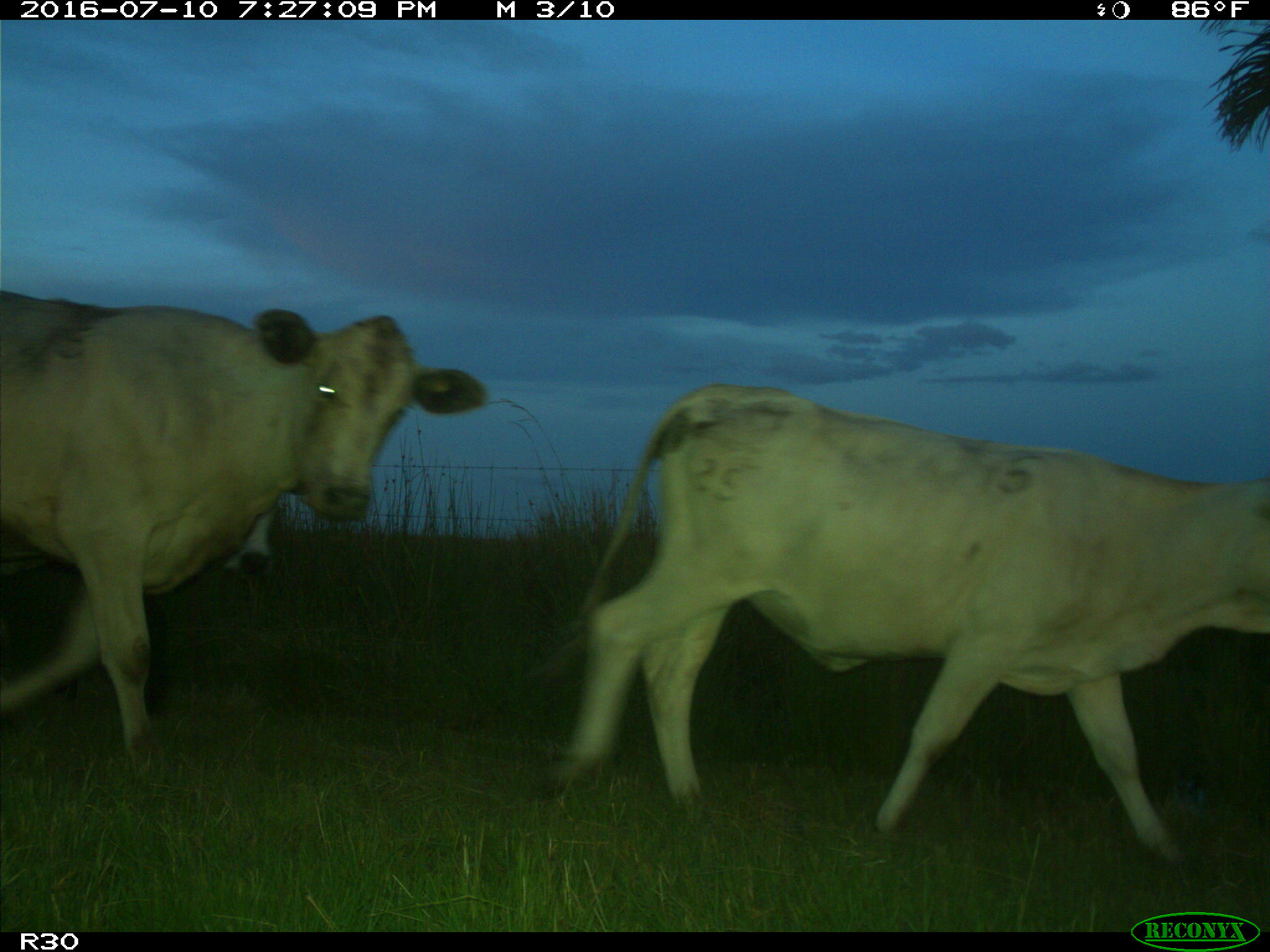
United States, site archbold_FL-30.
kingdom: Animalia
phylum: Chordata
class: Mammalia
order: Artiodactyla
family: Bovidae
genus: Bos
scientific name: Bos taurus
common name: domestic cow